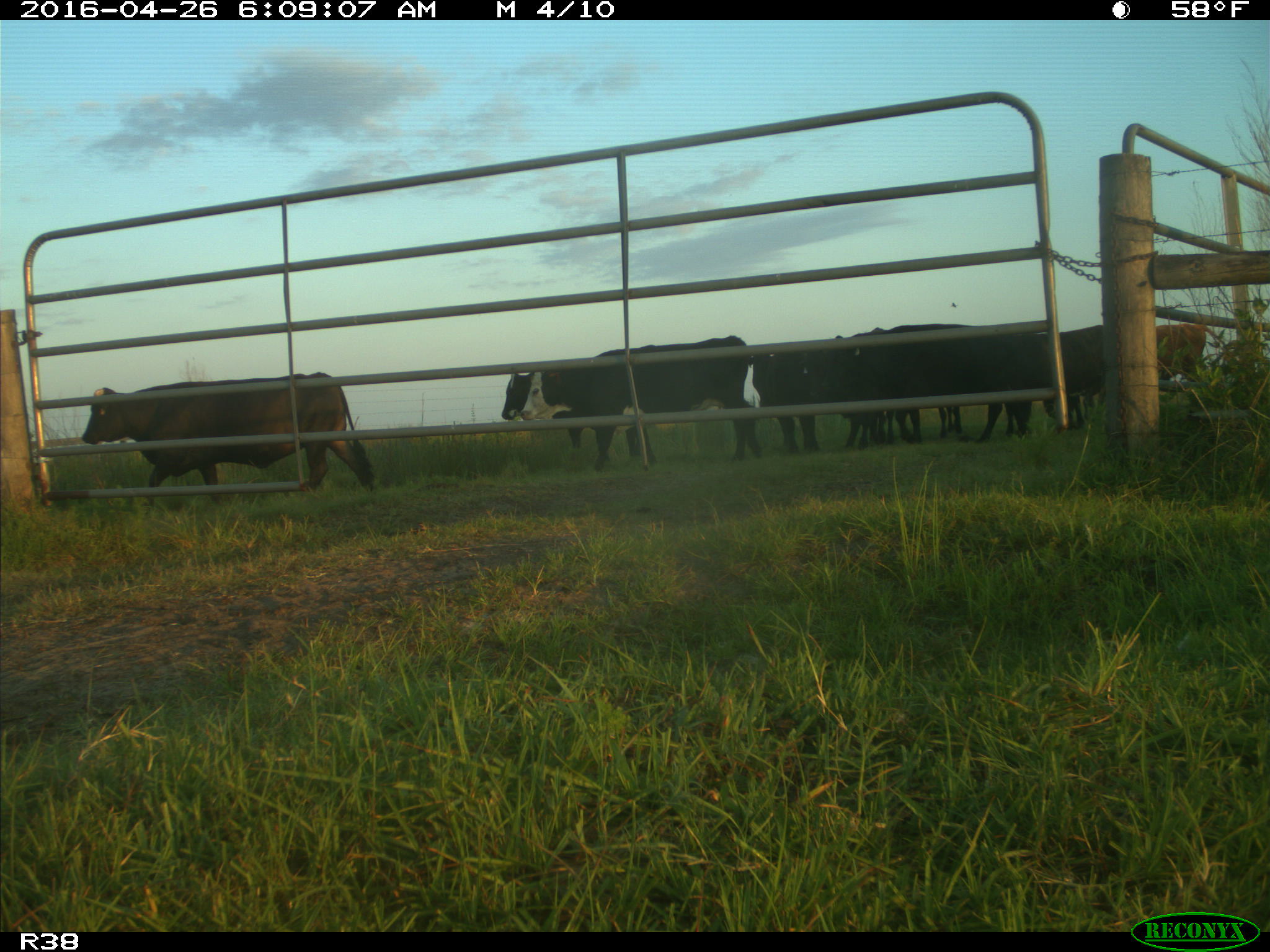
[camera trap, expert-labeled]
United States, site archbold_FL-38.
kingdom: Animalia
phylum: Chordata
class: Mammalia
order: Artiodactyla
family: Bovidae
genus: Bos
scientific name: Bos taurus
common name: domestic cow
Bos taurus (domestic cow).